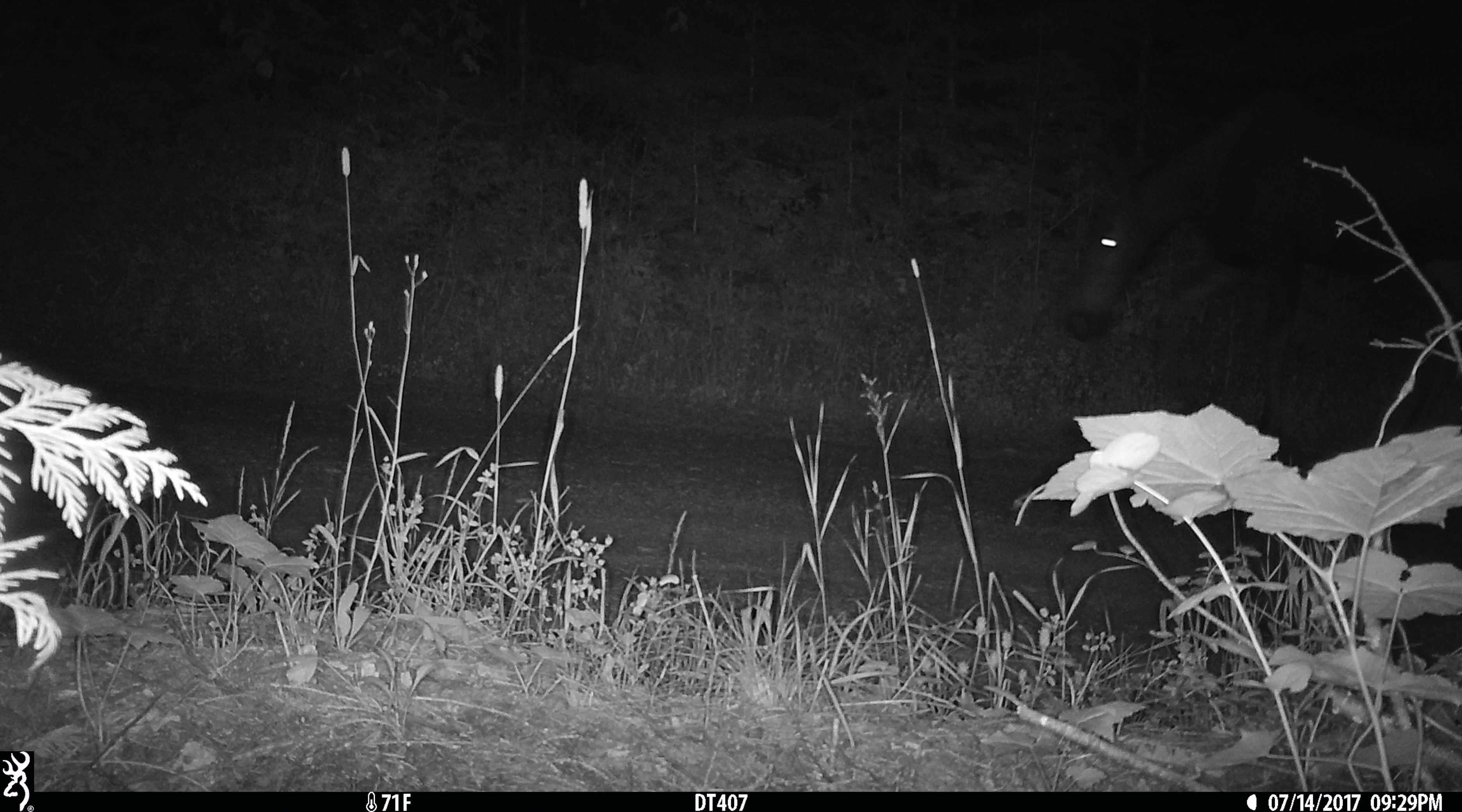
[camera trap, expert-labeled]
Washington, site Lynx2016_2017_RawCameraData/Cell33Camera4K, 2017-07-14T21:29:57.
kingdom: Animalia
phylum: Chordata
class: Mammalia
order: Artiodactyla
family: Cervidae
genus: Alces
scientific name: Alces alces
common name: moose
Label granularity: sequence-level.